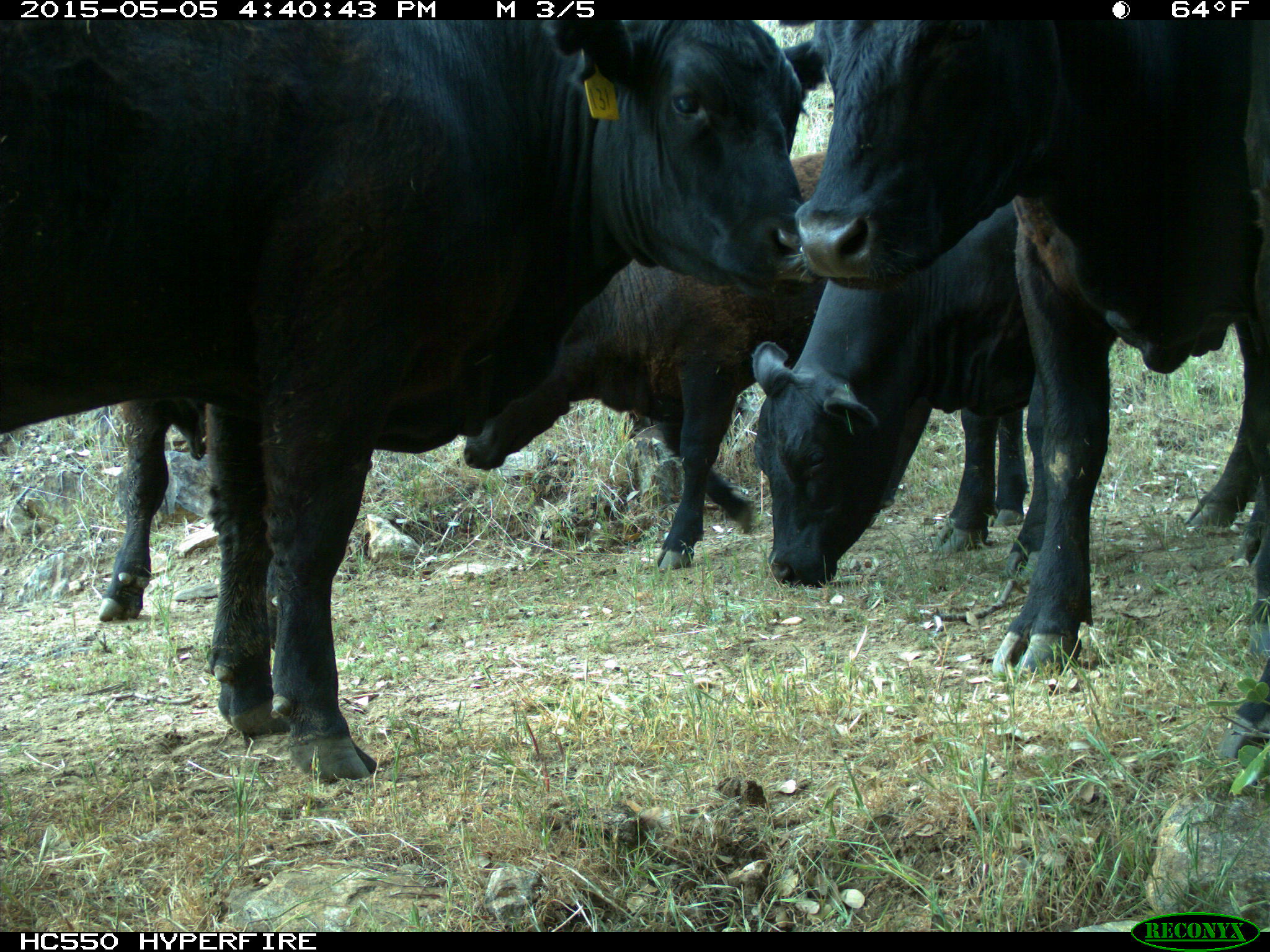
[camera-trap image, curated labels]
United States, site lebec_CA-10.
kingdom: Animalia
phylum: Chordata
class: Mammalia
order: Artiodactyla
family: Bovidae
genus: Bos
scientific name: Bos taurus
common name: domestic cow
Bos taurus (domestic cow).